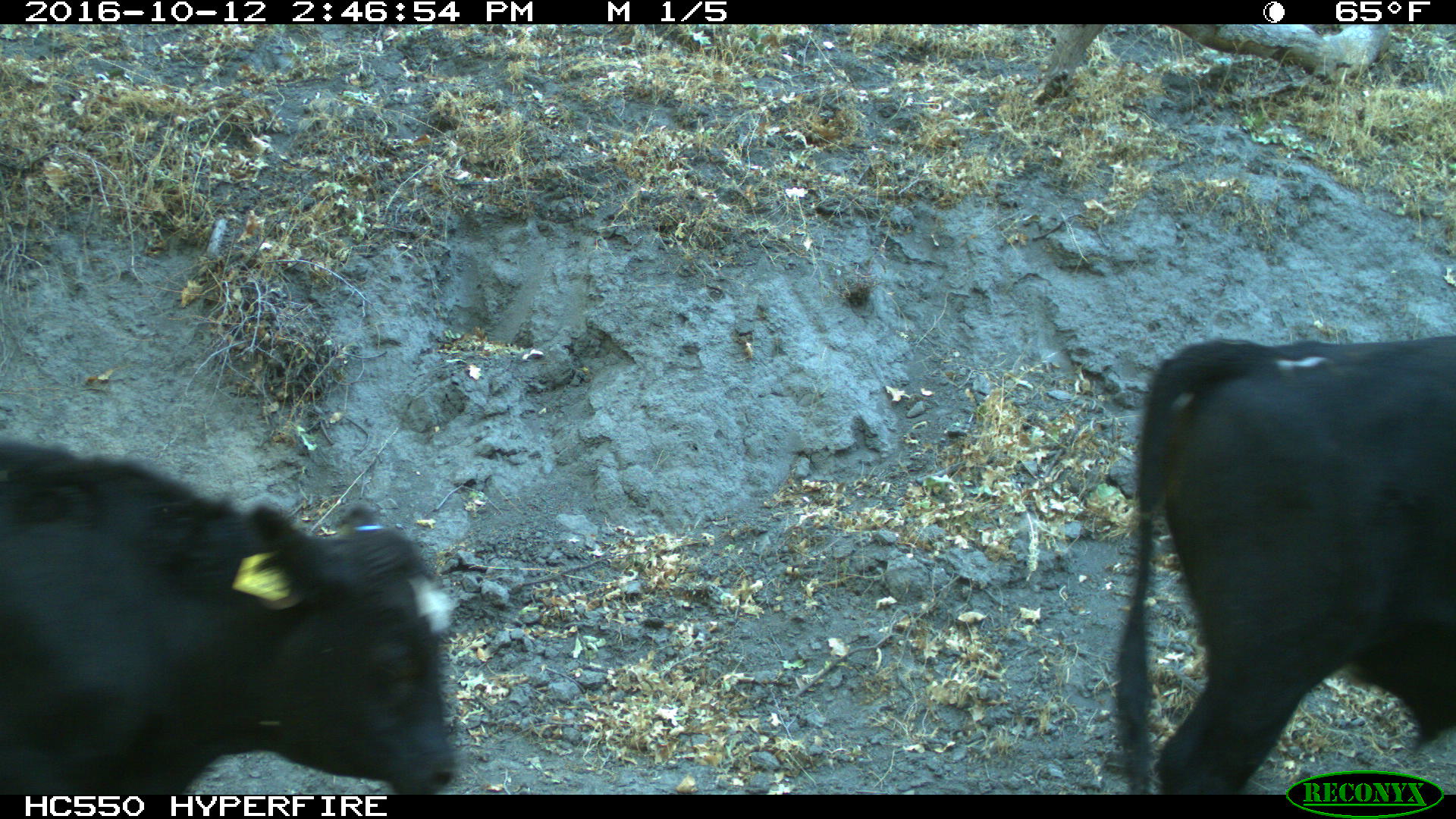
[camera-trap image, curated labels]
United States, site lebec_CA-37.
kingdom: Animalia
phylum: Chordata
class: Mammalia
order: Artiodactyla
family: Bovidae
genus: Bos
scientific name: Bos taurus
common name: domestic cow